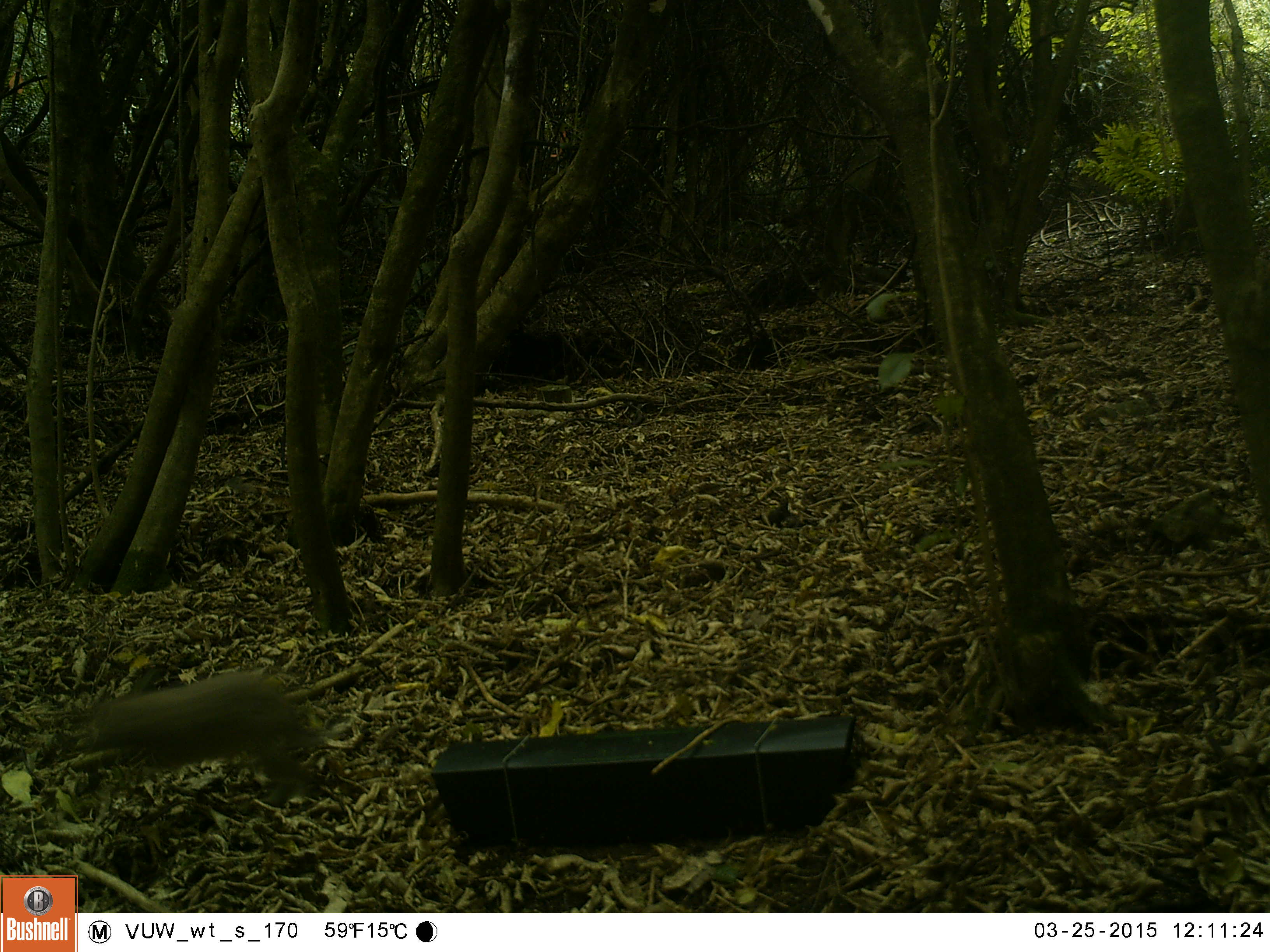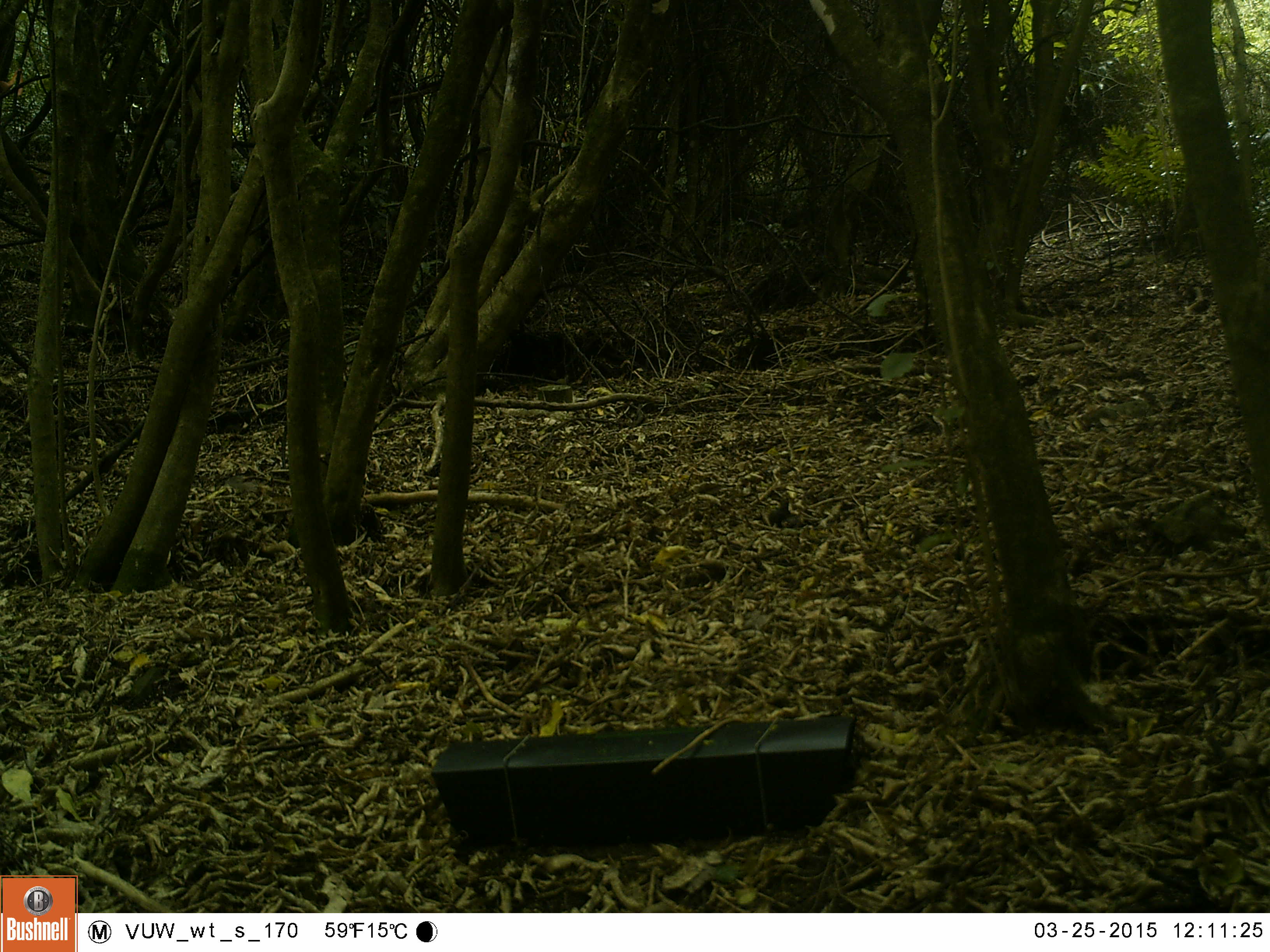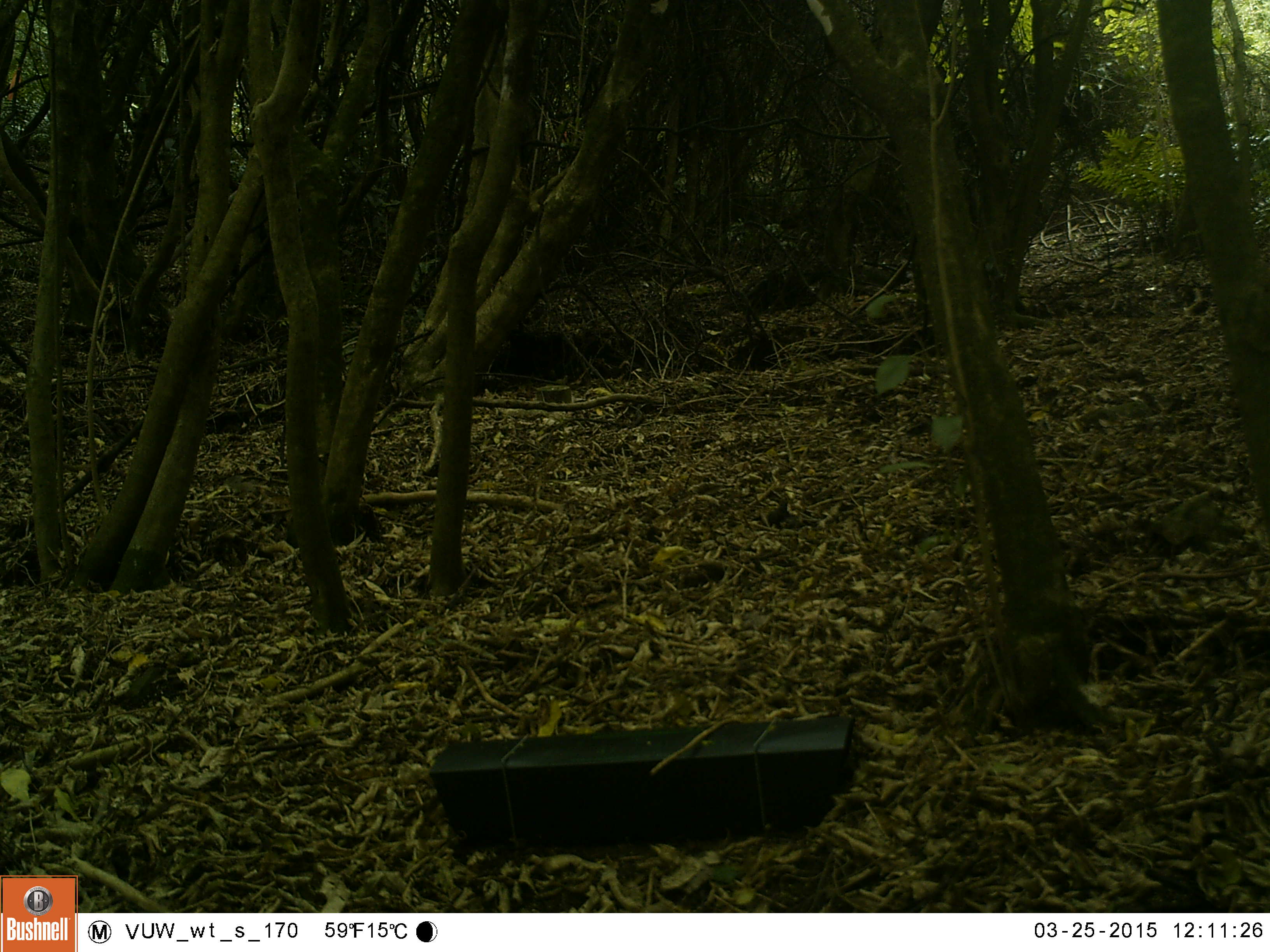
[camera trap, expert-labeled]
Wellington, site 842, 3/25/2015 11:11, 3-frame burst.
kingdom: Animalia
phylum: Chordata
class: Mammalia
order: Lagomorpha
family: Leporidae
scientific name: Leporidae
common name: rabbit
Rabbit (Leporidae).